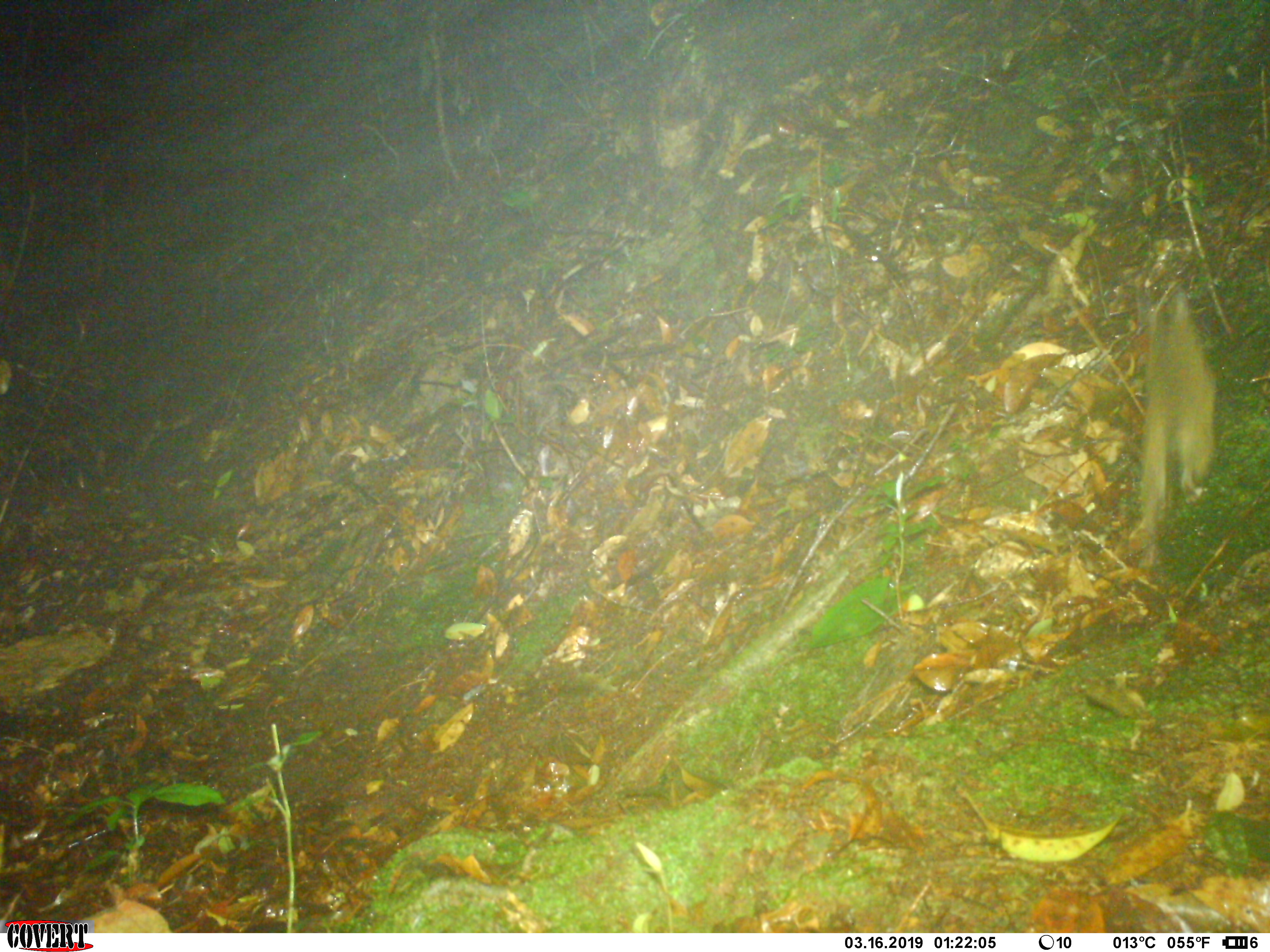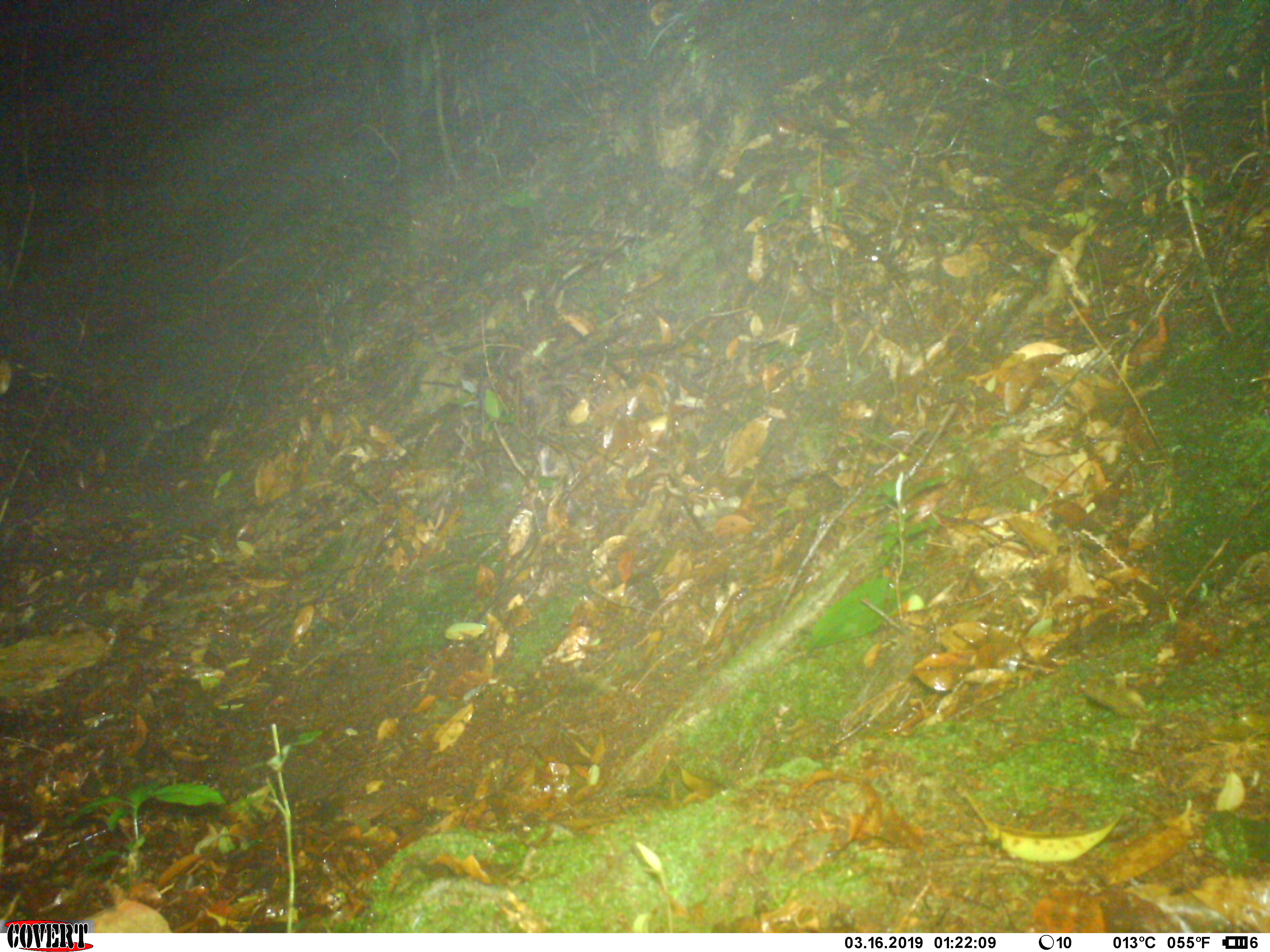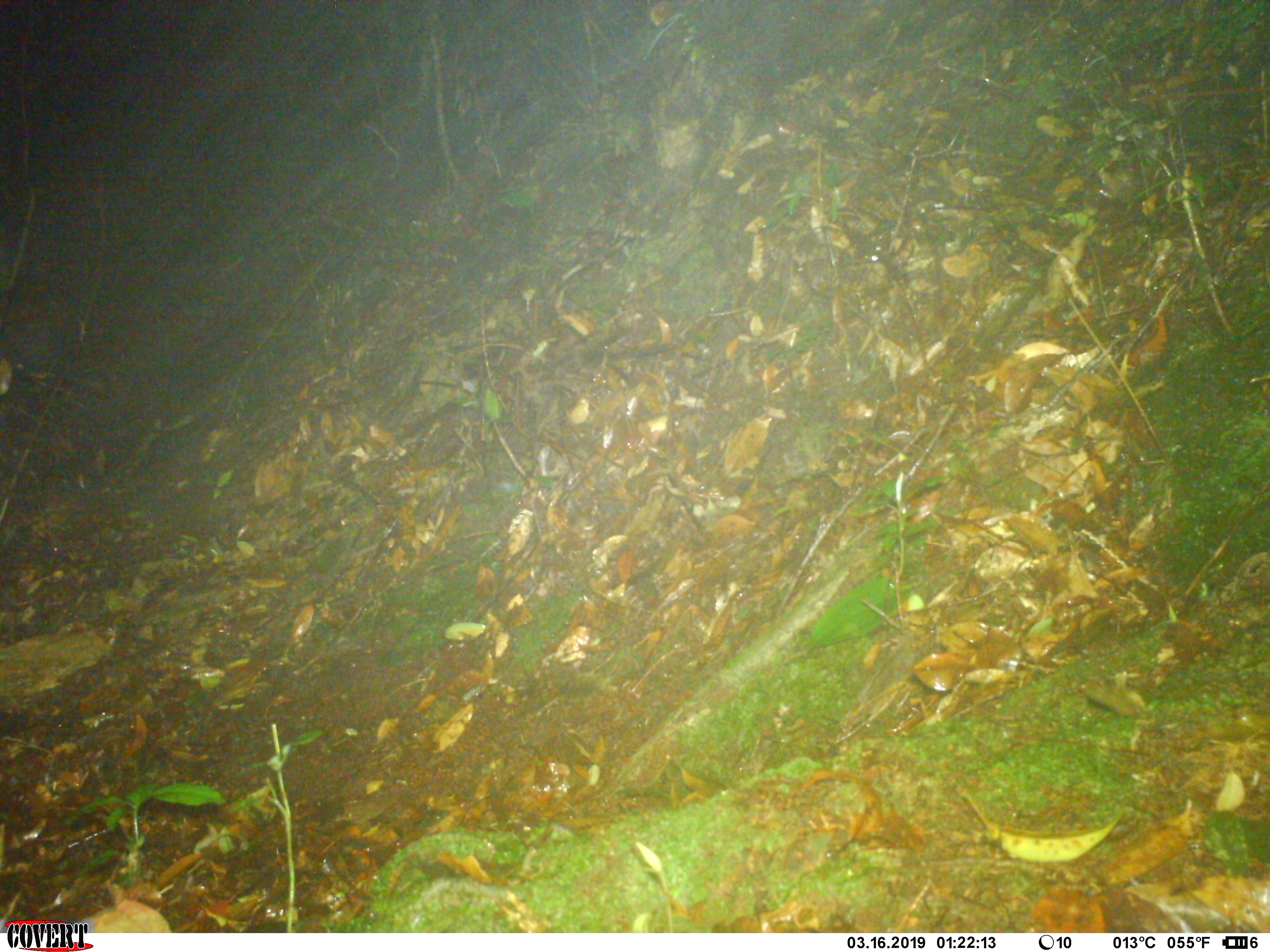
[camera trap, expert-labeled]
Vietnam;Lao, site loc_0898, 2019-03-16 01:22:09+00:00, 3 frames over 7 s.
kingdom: Animalia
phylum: Chordata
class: Mammalia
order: Rodentia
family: Muridae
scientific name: Muridae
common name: old-world mice and rats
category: unidentified murid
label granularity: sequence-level